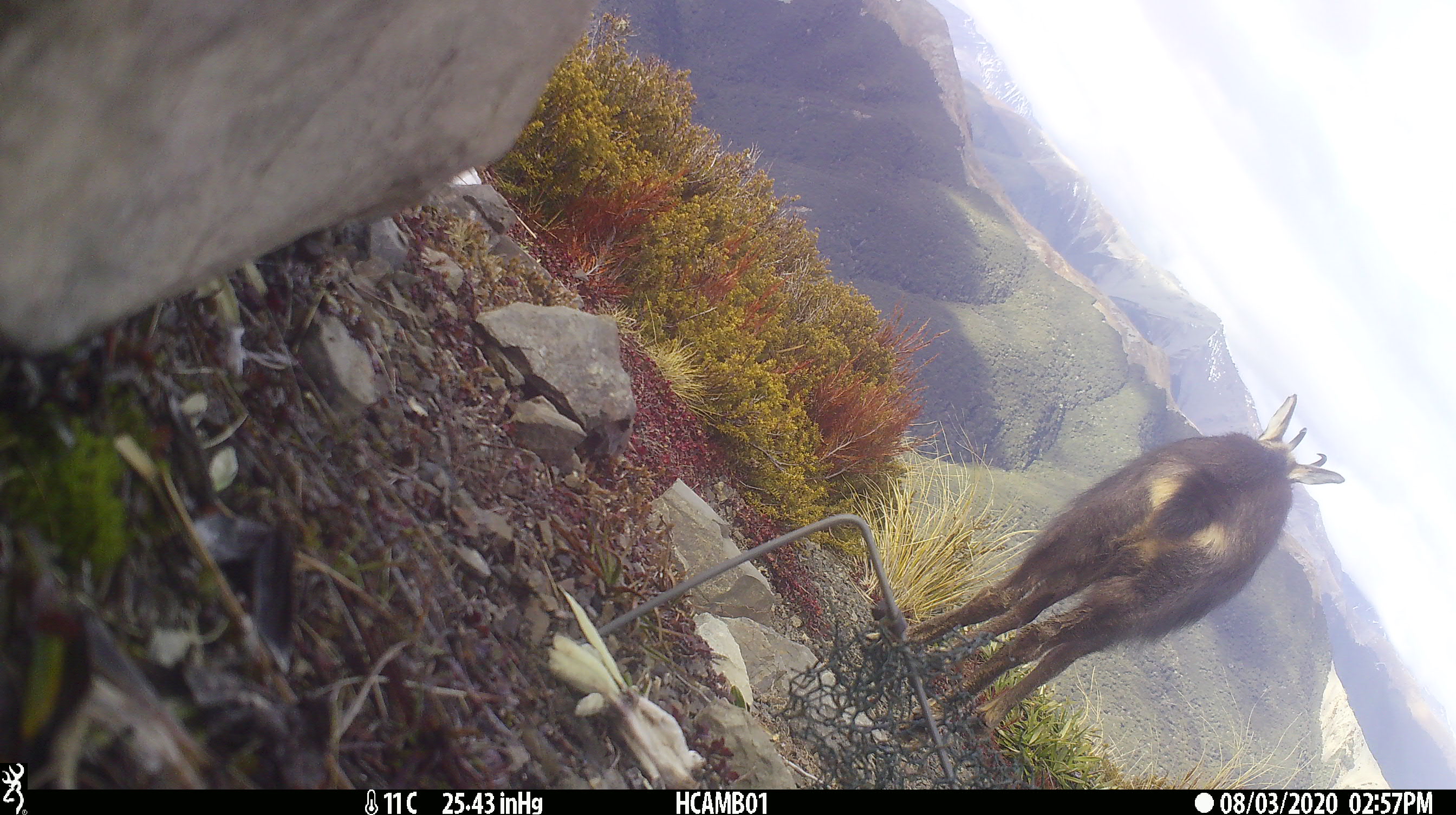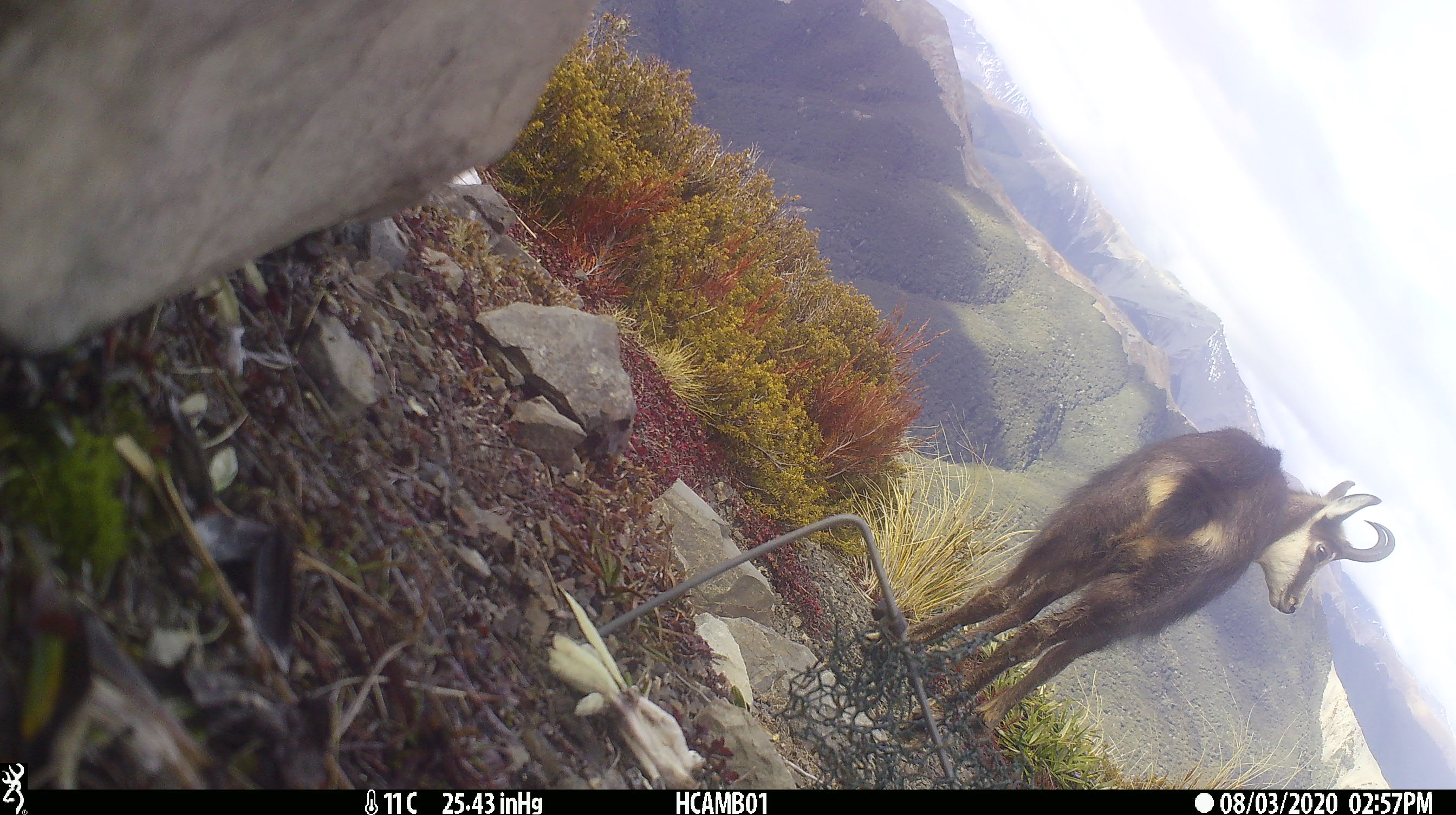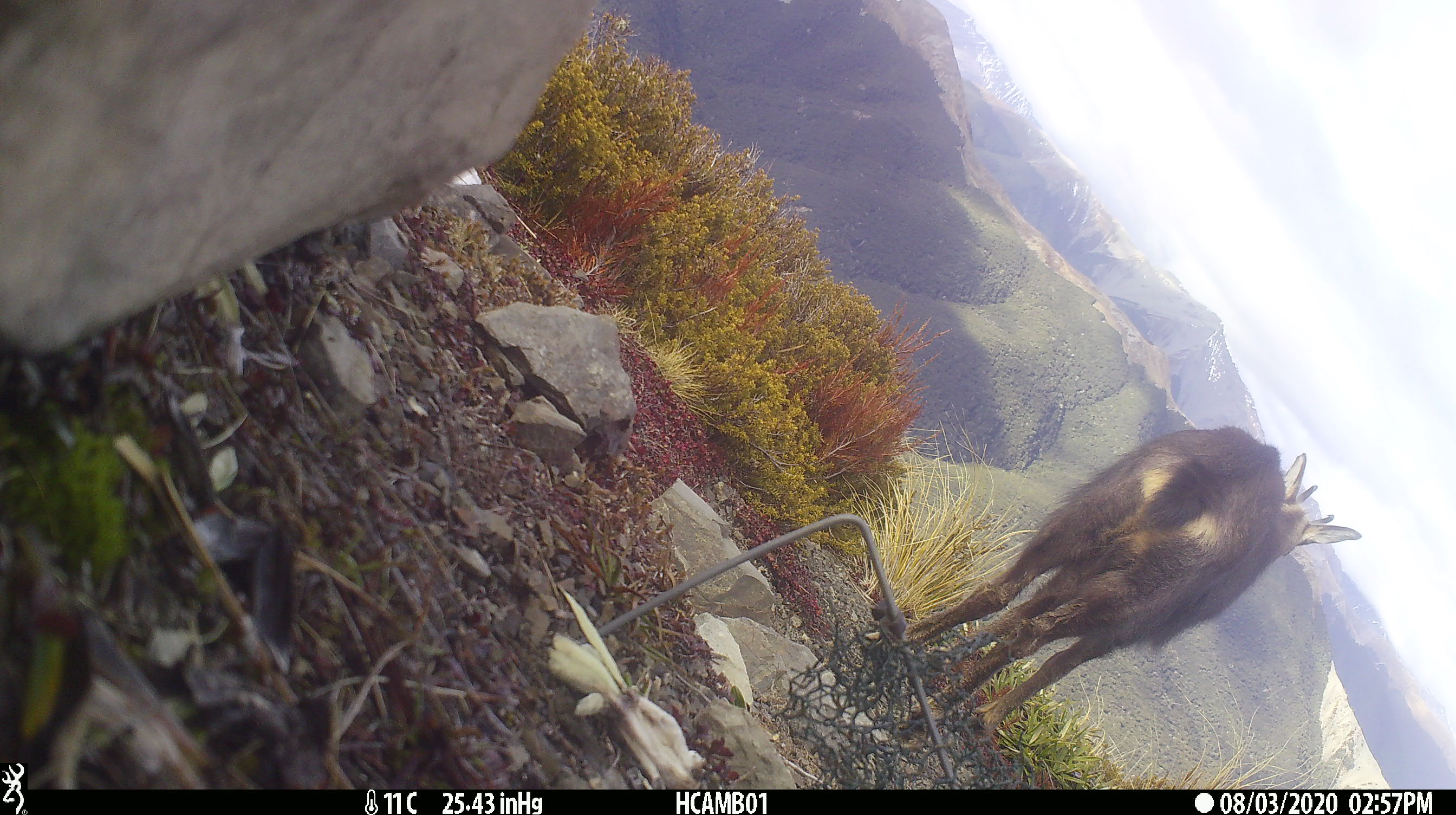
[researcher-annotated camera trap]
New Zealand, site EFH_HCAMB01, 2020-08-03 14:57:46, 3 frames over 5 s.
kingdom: Animalia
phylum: Chordata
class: Mammalia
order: Artiodactyla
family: Bovidae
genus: Rupicapra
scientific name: Rupicapra rupicapra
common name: alpine chamois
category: chamois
Chamois (alpine chamois) (Rupicapra rupicapra).